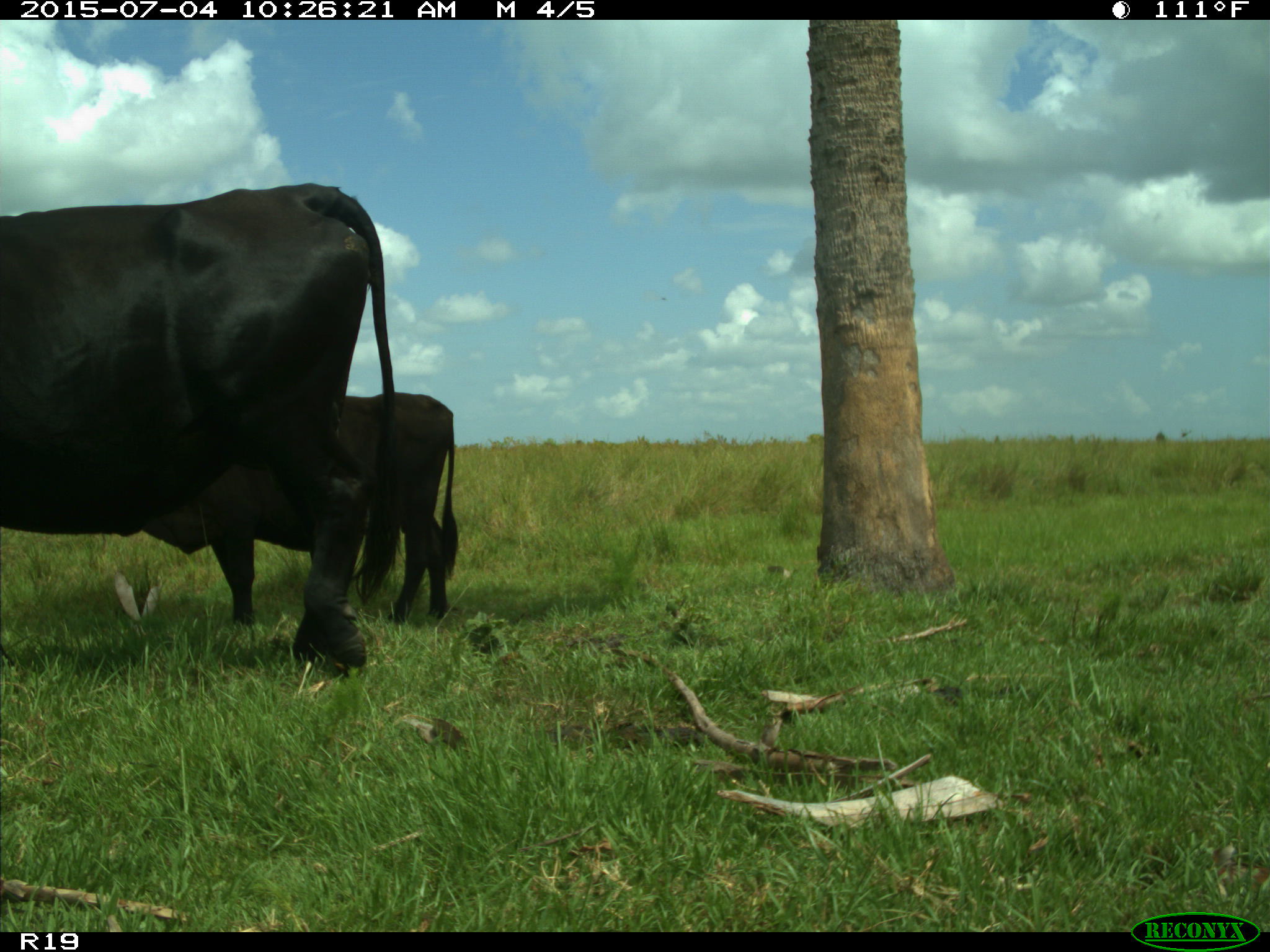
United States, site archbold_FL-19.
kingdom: Animalia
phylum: Chordata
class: Mammalia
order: Artiodactyla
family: Bovidae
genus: Bos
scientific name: Bos taurus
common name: domestic cow